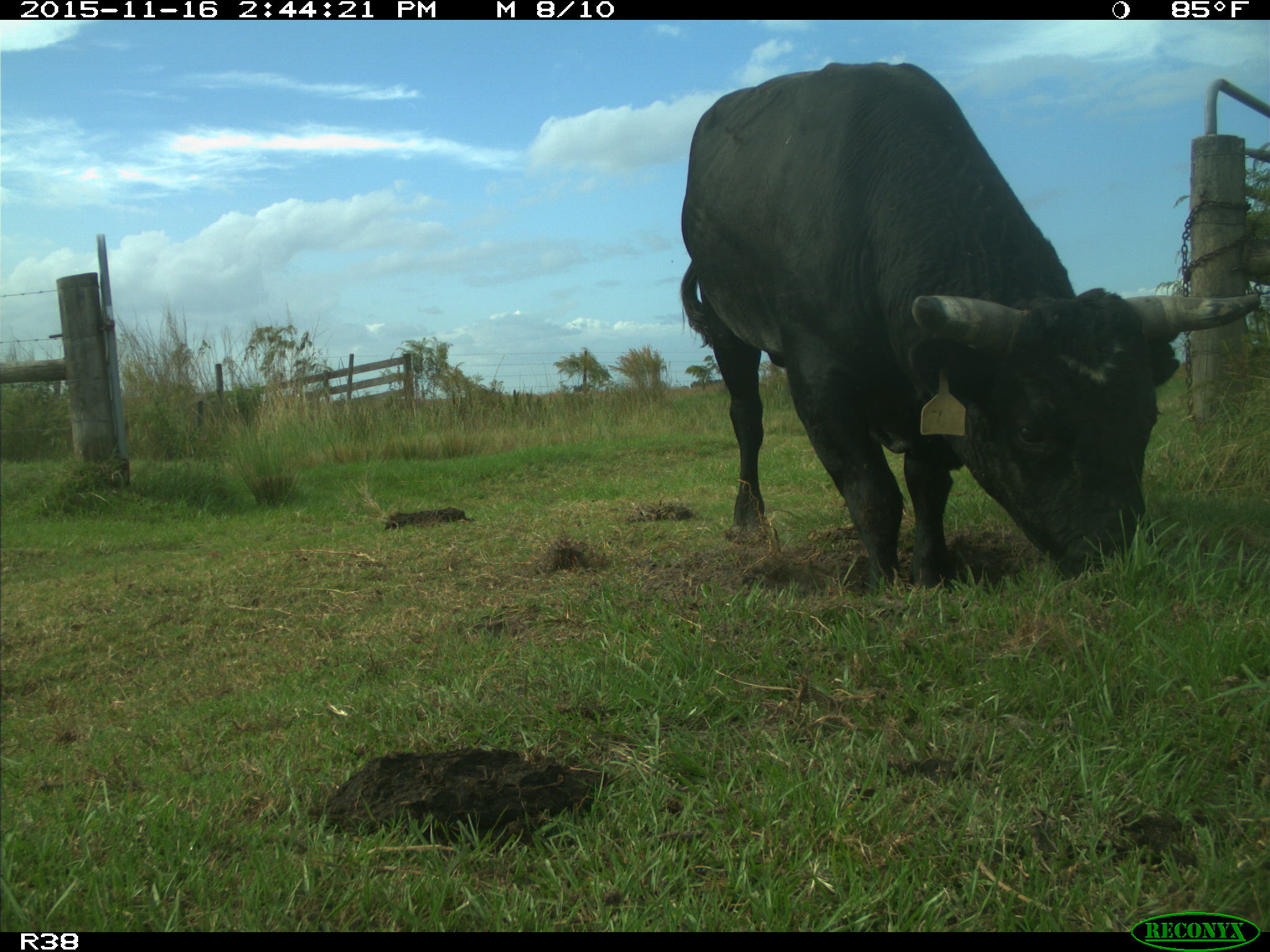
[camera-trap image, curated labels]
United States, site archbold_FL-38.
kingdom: Animalia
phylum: Chordata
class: Mammalia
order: Artiodactyla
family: Bovidae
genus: Bos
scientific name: Bos taurus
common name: domestic cow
Bos taurus (domestic cow).